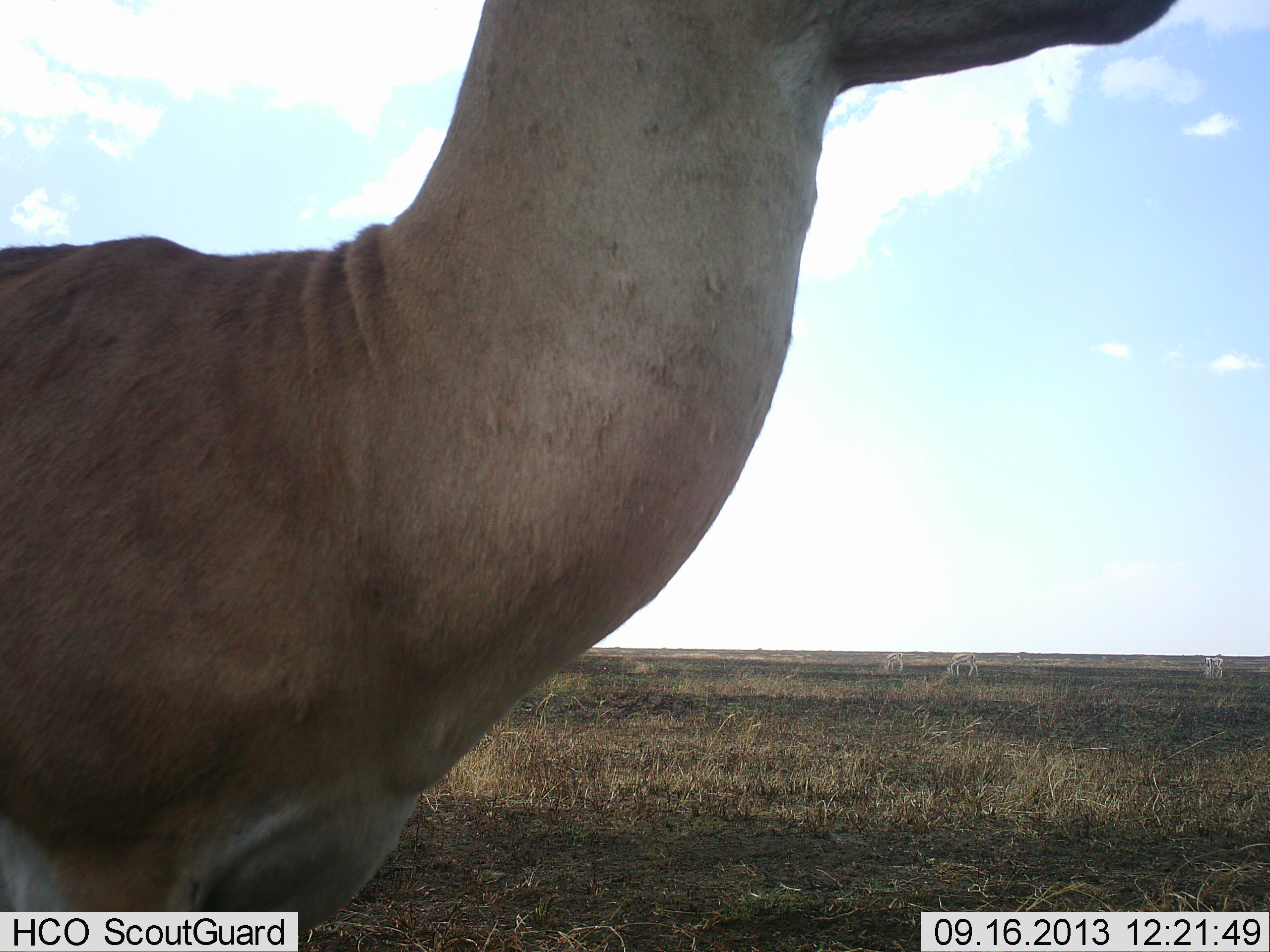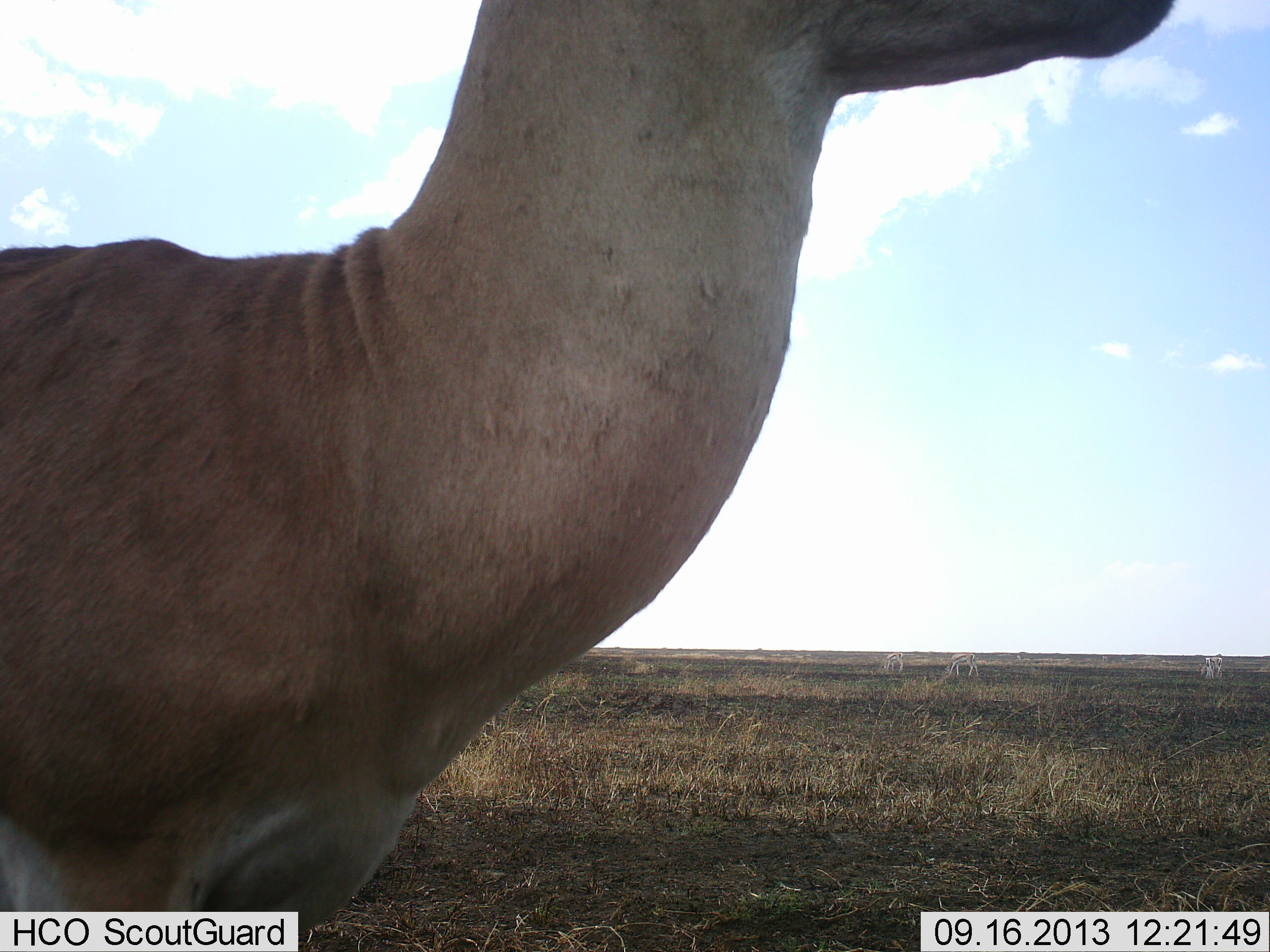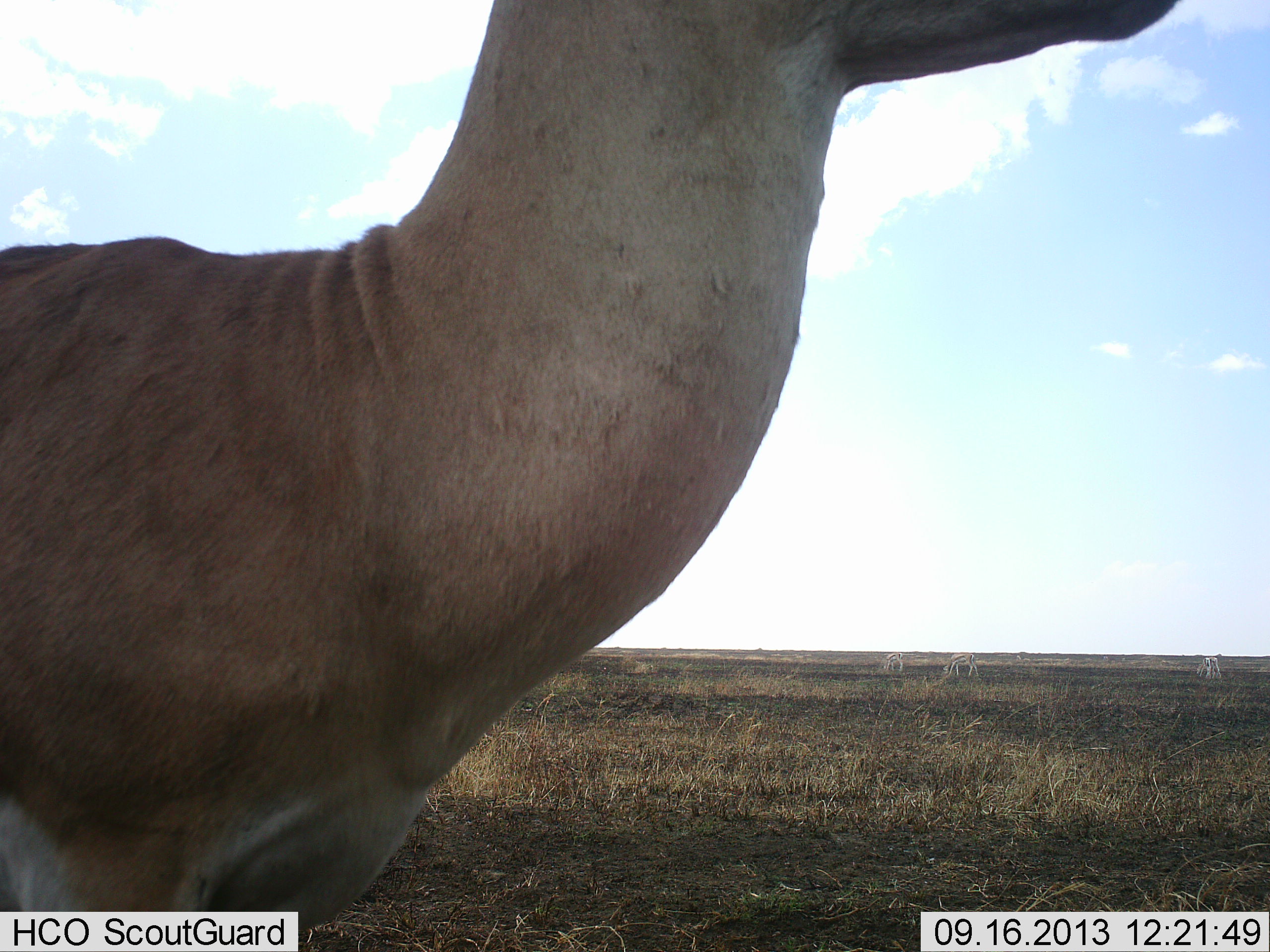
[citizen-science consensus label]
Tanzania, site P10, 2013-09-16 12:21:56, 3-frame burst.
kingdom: Animalia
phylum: Chordata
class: Mammalia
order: Artiodactyla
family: Bovidae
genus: Nanger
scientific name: Nanger granti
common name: grant's gazelle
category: gazellegrants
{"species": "gazellegrants (grant's gazelle) (Nanger granti)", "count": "1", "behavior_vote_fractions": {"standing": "100%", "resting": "0%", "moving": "5%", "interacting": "0%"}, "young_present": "0%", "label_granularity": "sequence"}